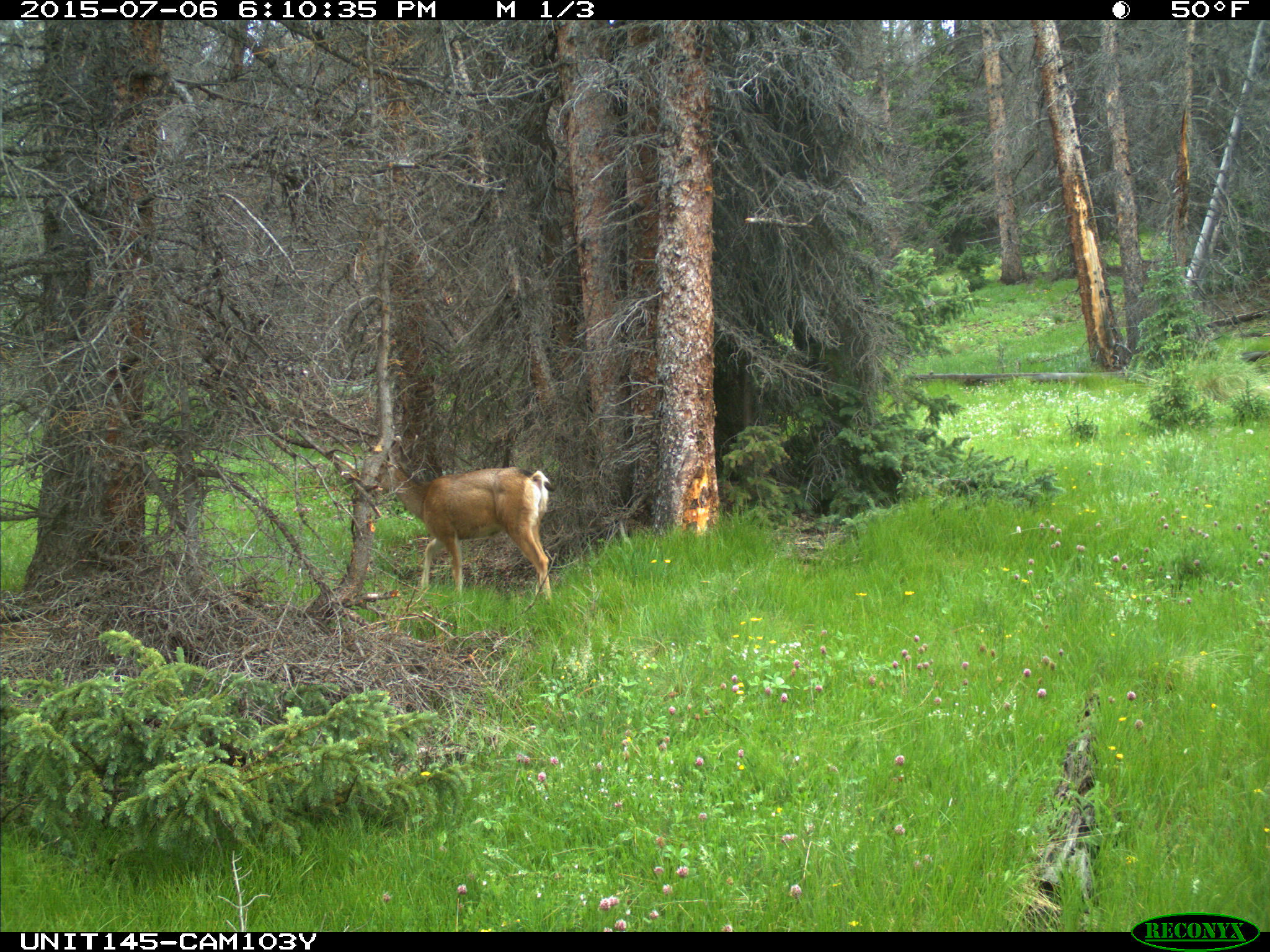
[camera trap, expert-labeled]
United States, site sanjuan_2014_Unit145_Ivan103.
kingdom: Animalia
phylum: Chordata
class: Mammalia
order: Artiodactyla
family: Cervidae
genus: Odocoileus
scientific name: Odocoileus hemionus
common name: mule deer